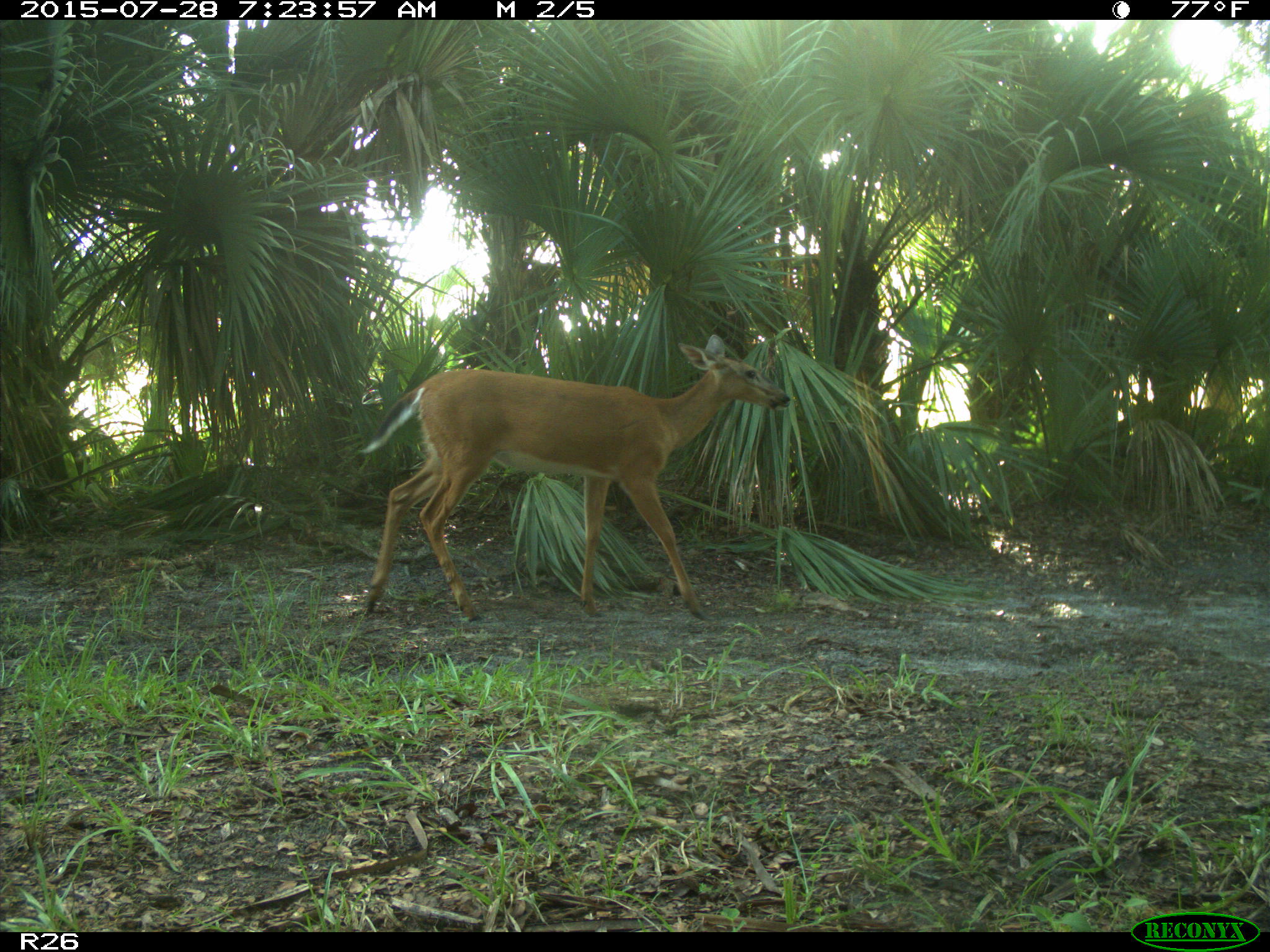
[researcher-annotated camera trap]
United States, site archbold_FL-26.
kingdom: Animalia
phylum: Chordata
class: Mammalia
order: Artiodactyla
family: Cervidae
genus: Odocoileus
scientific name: Odocoileus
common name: deer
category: unidentified deer